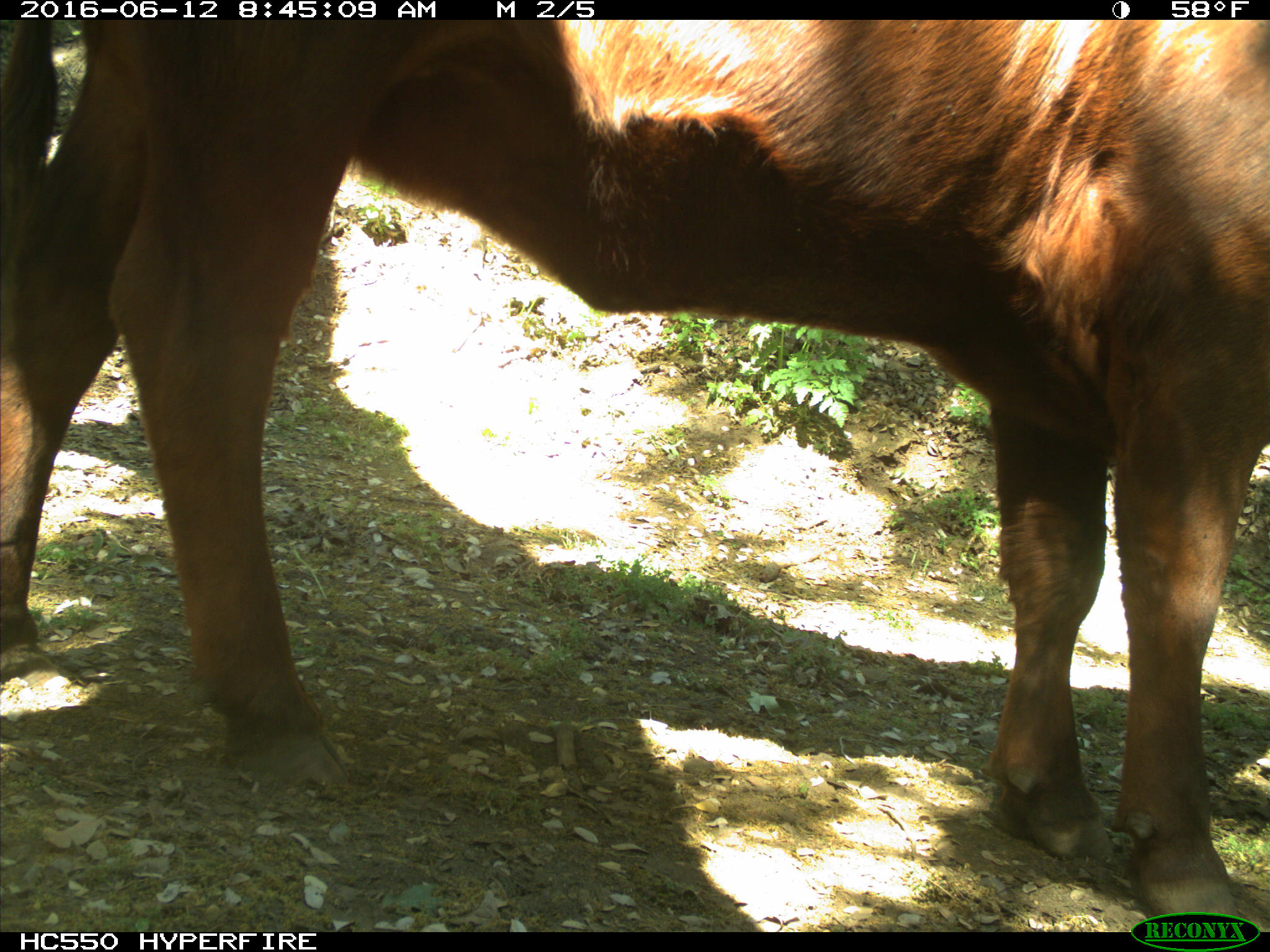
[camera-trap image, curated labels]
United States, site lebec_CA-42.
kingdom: Animalia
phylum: Chordata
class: Mammalia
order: Artiodactyla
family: Bovidae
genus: Bos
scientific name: Bos taurus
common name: domestic cow